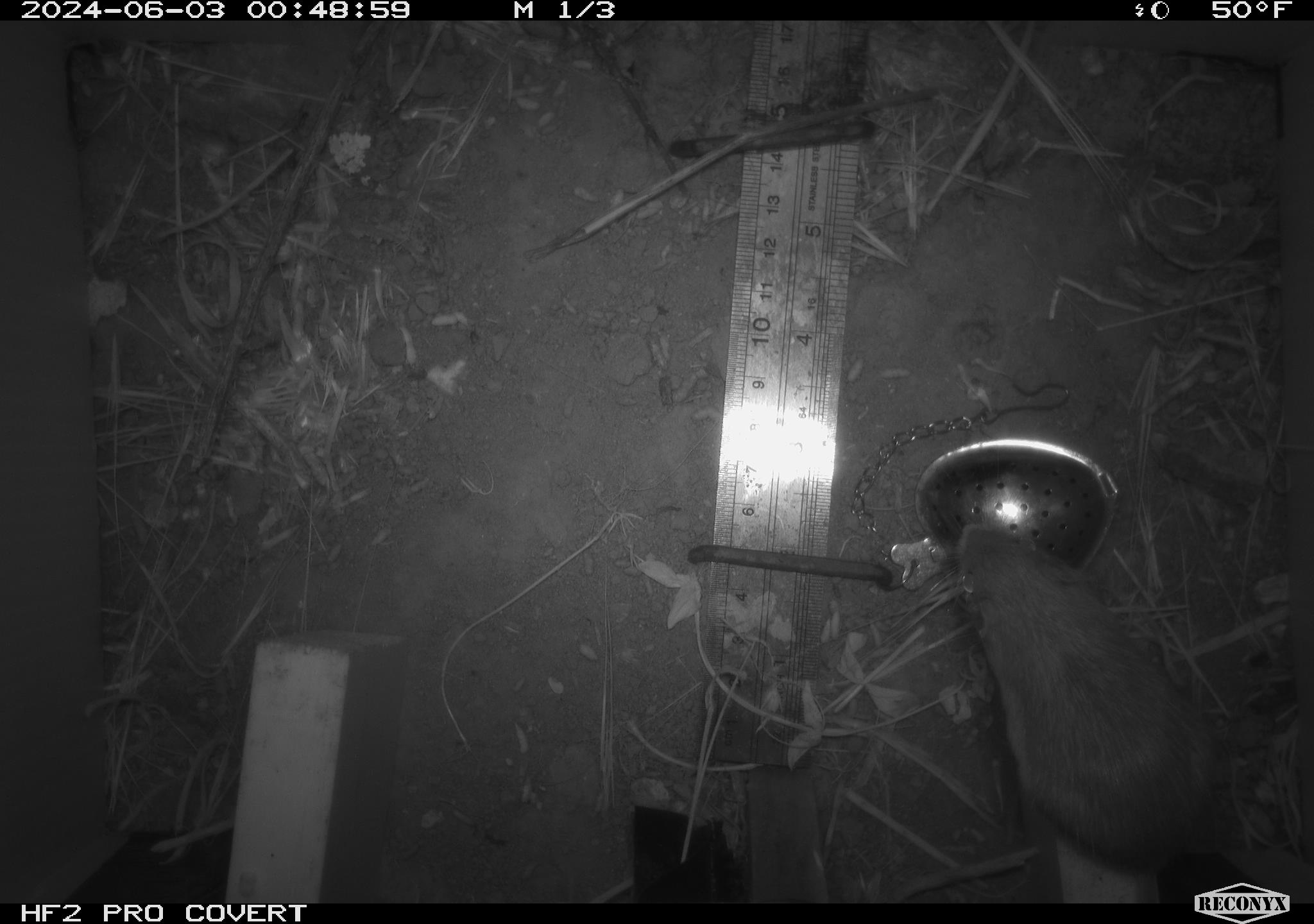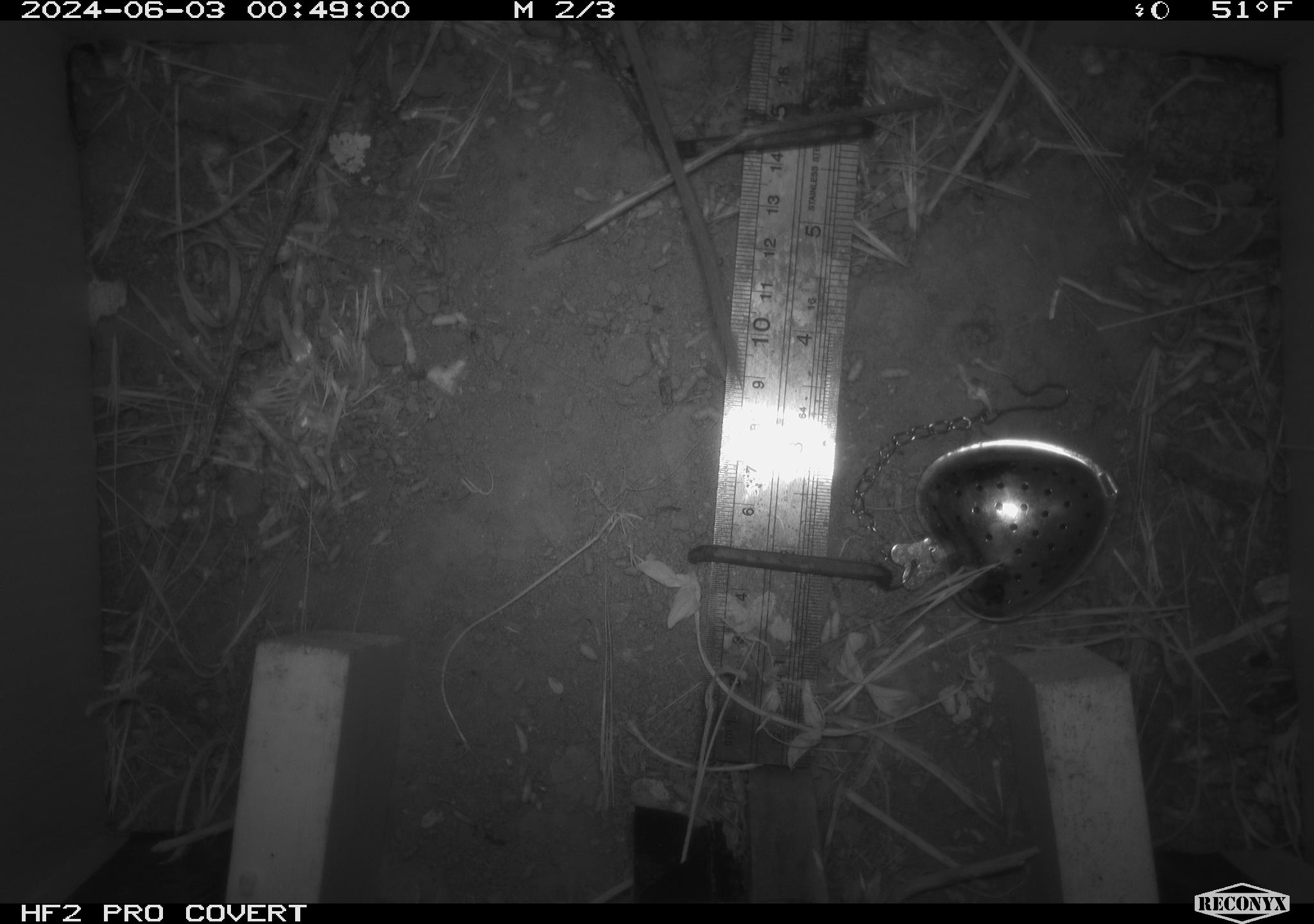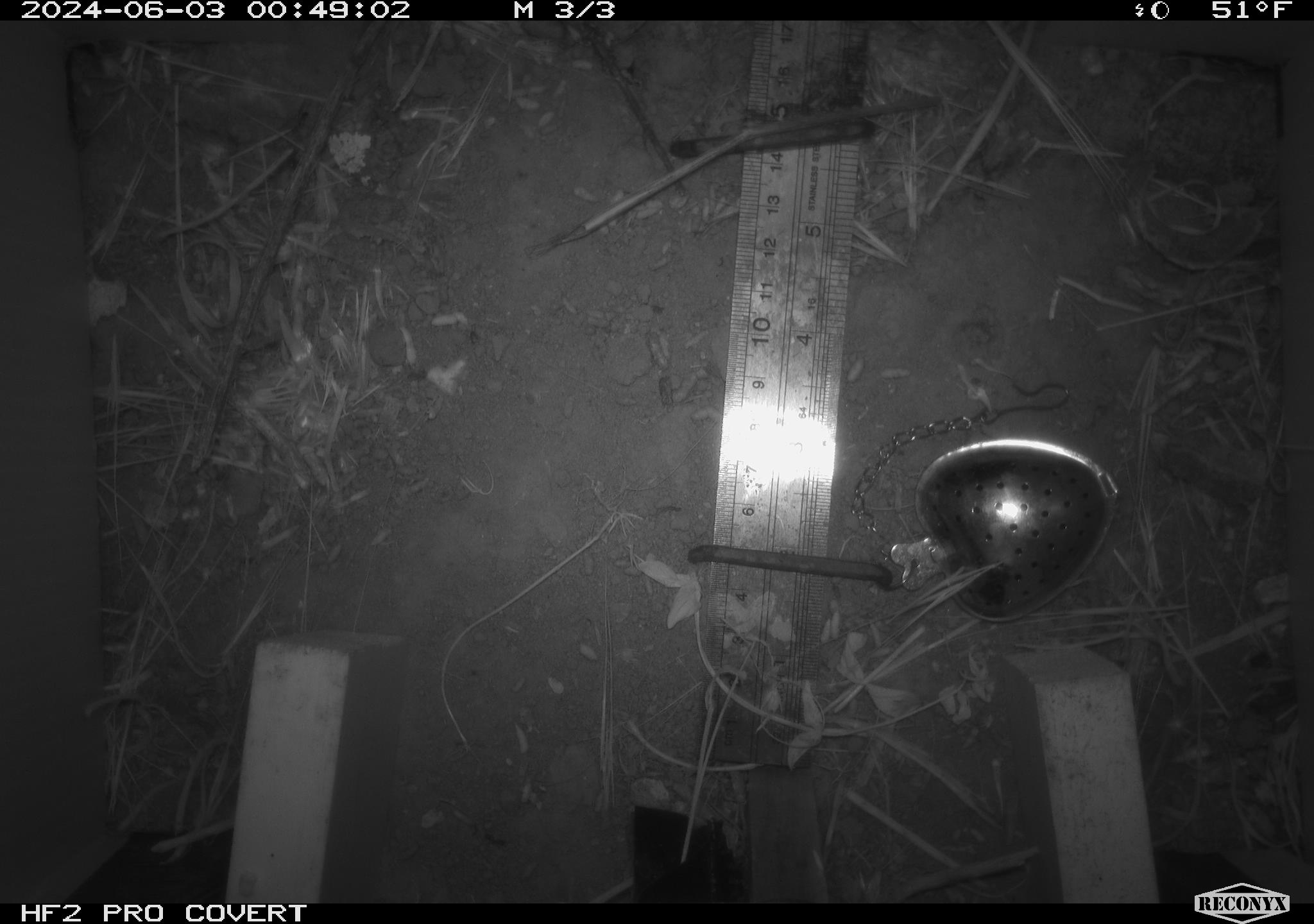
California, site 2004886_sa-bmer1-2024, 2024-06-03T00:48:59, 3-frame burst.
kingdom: Animalia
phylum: Chordata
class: Mammalia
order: Rodentia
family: Heteromyidae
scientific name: Heteromyidae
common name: kangaroo rats and pocket mice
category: heteromyidae family